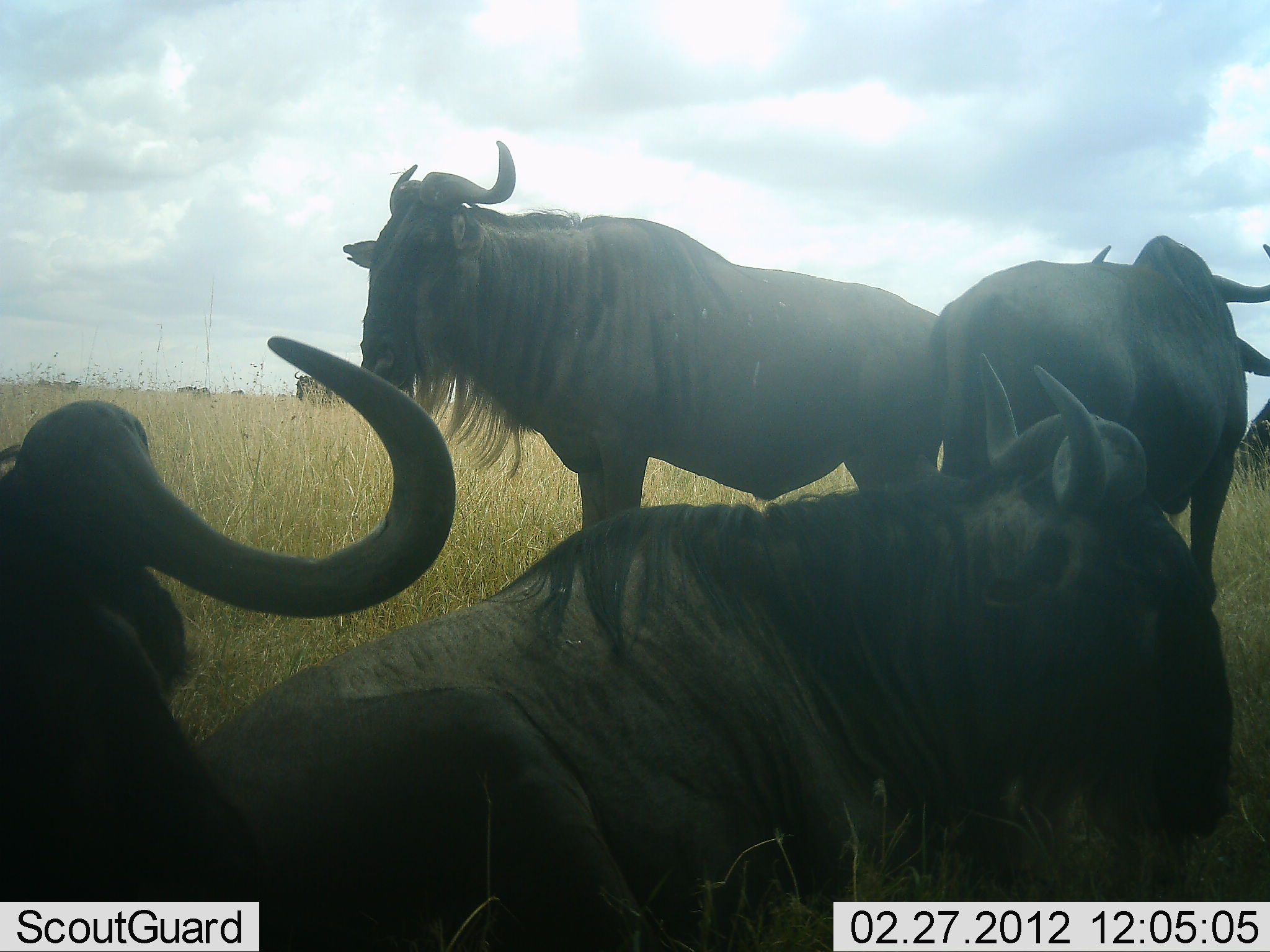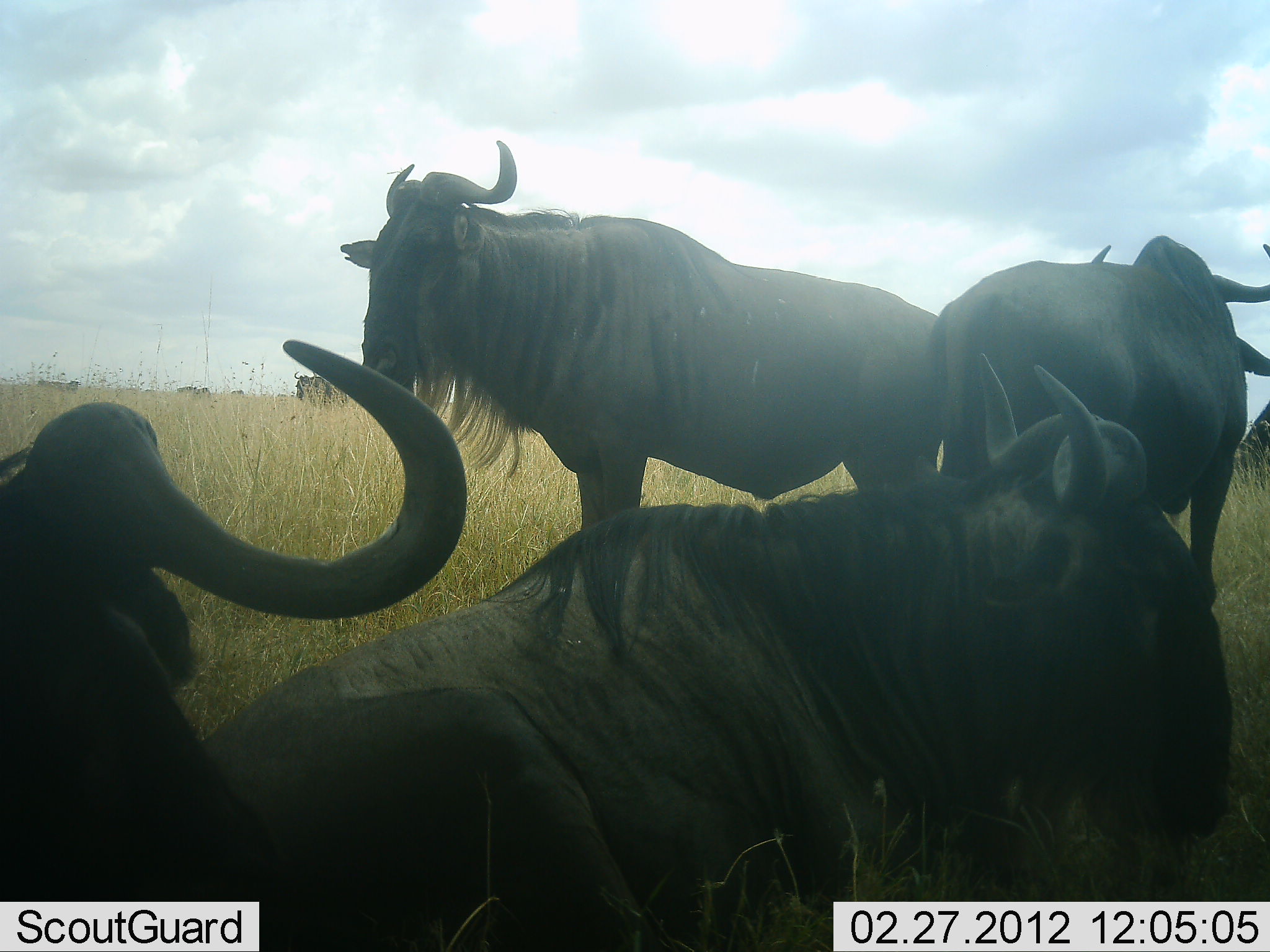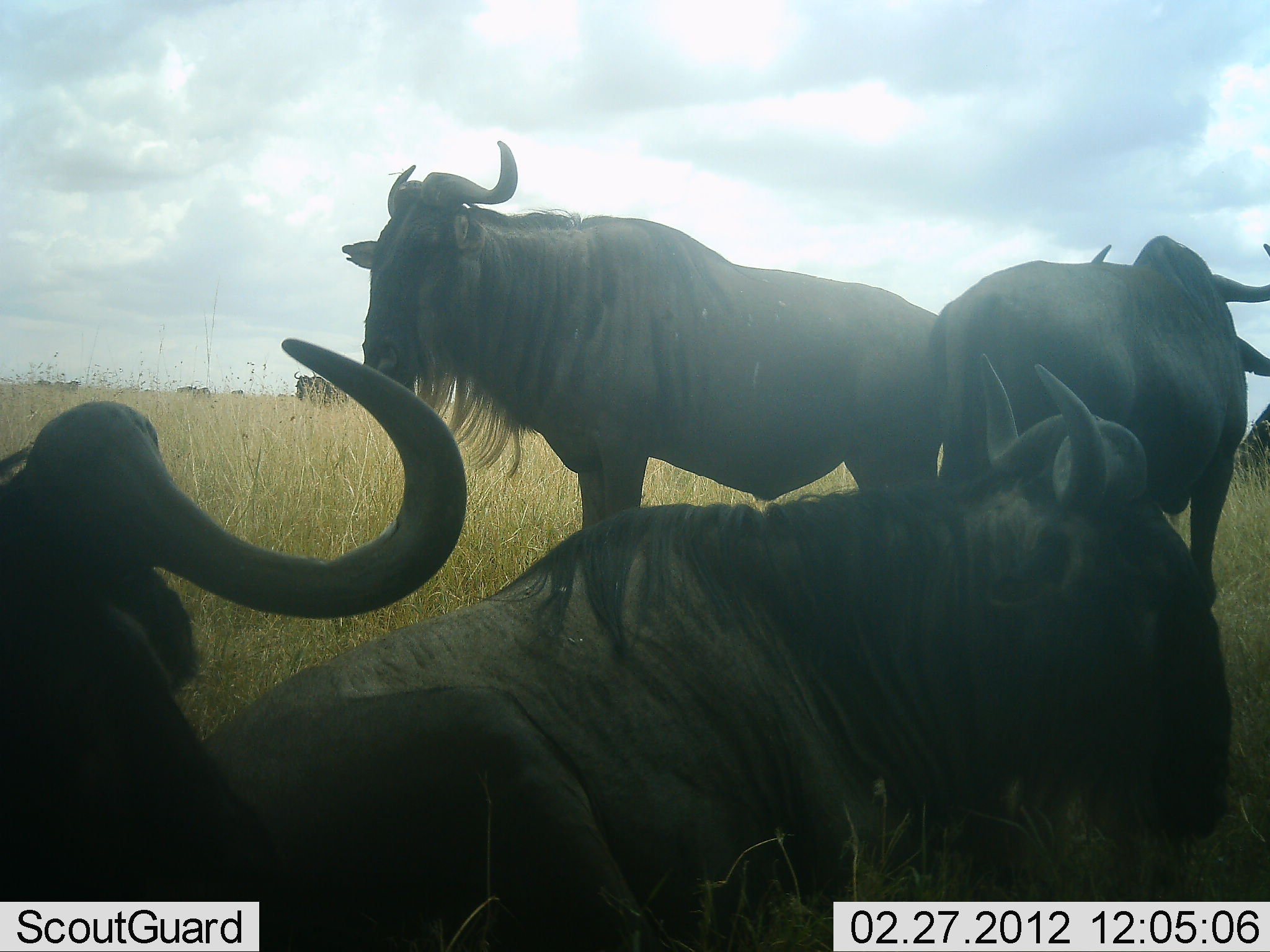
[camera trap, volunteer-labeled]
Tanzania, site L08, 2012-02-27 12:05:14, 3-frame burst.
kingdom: Animalia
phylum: Chordata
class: Mammalia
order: Artiodactyla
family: Bovidae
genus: Connochaetes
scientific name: Connochaetes taurinus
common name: blue wildebeest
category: wildebeest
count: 6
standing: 75%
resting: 94%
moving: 0%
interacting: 0%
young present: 0%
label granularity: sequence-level